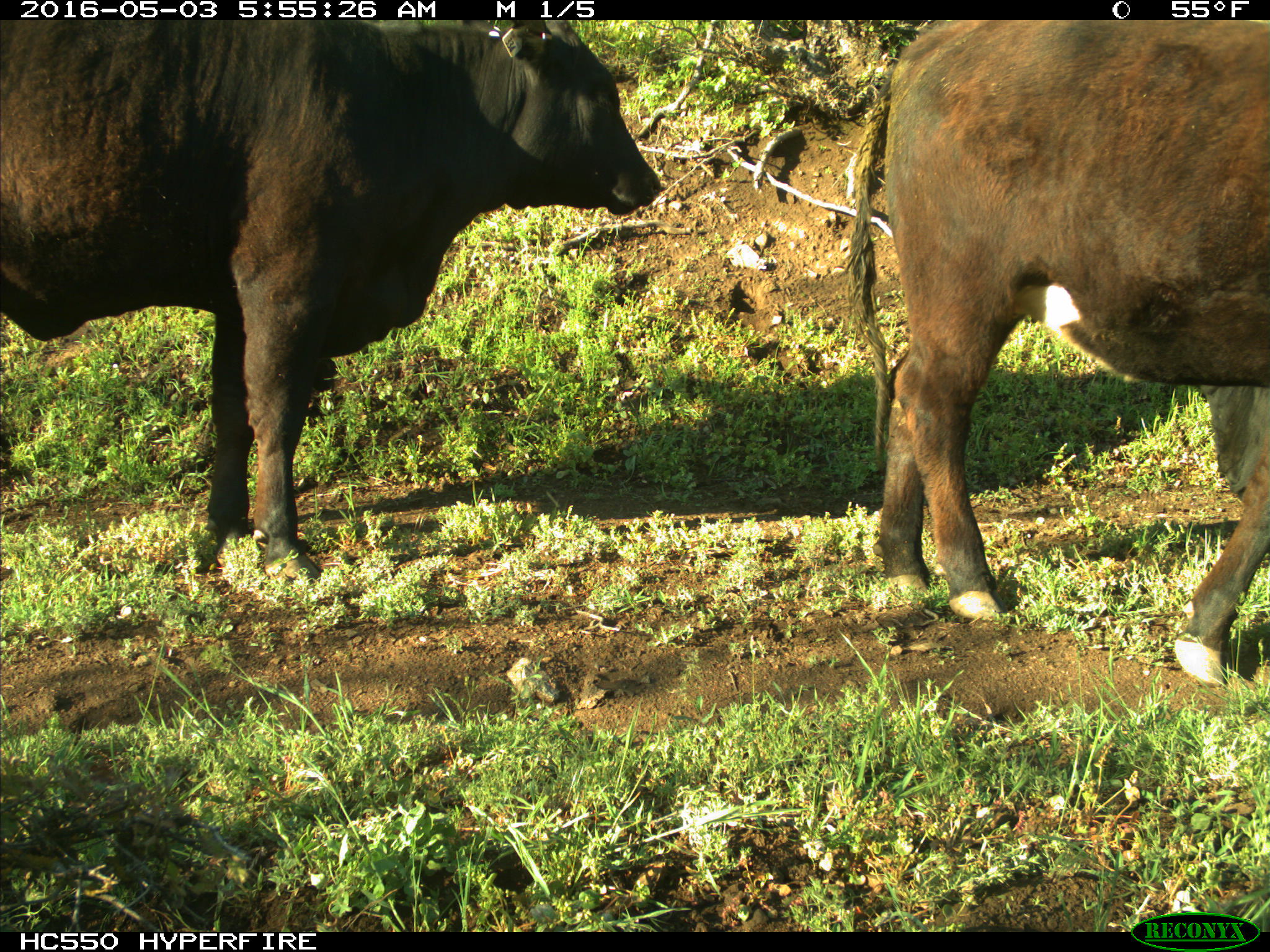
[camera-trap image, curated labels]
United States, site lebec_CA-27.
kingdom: Animalia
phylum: Chordata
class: Mammalia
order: Artiodactyla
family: Bovidae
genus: Bos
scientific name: Bos taurus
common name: domestic cow